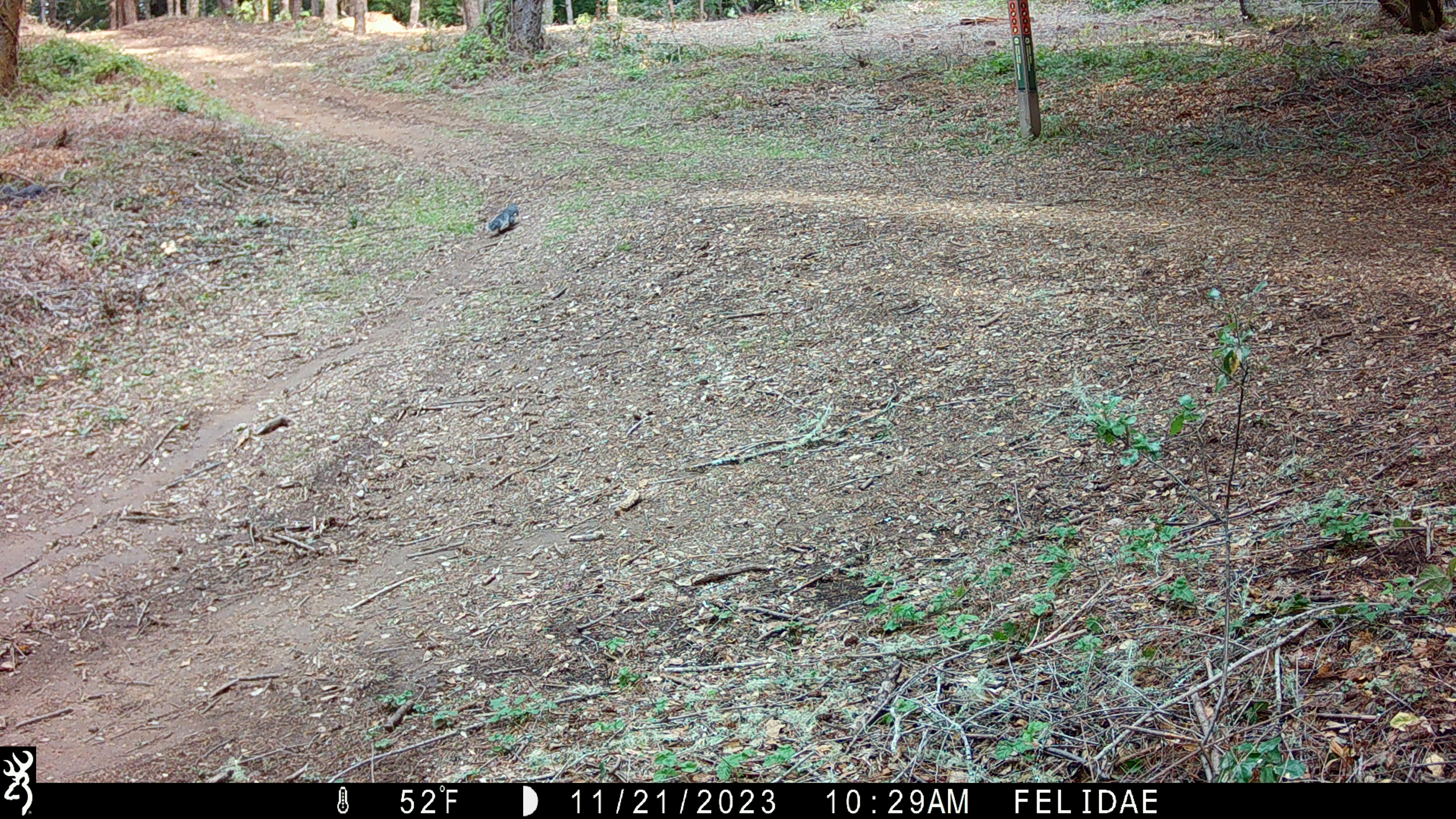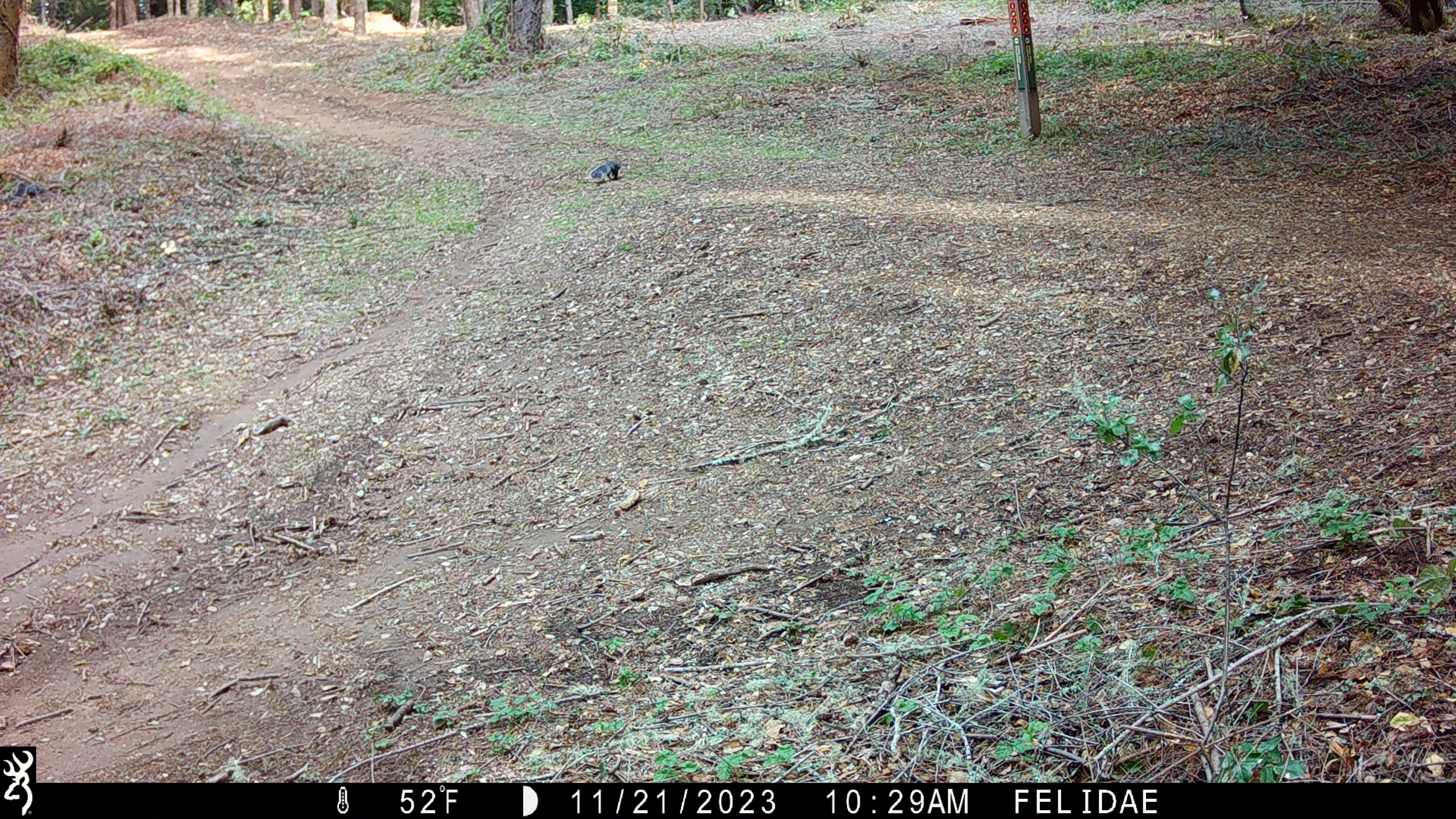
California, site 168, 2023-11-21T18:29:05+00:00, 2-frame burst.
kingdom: Animalia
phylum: Chordata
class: Mammalia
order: Rodentia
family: Sciuridae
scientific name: Sciuridae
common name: squirrel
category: unknown squirrel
Unknown squirrel (squirrel) (Sciuridae).